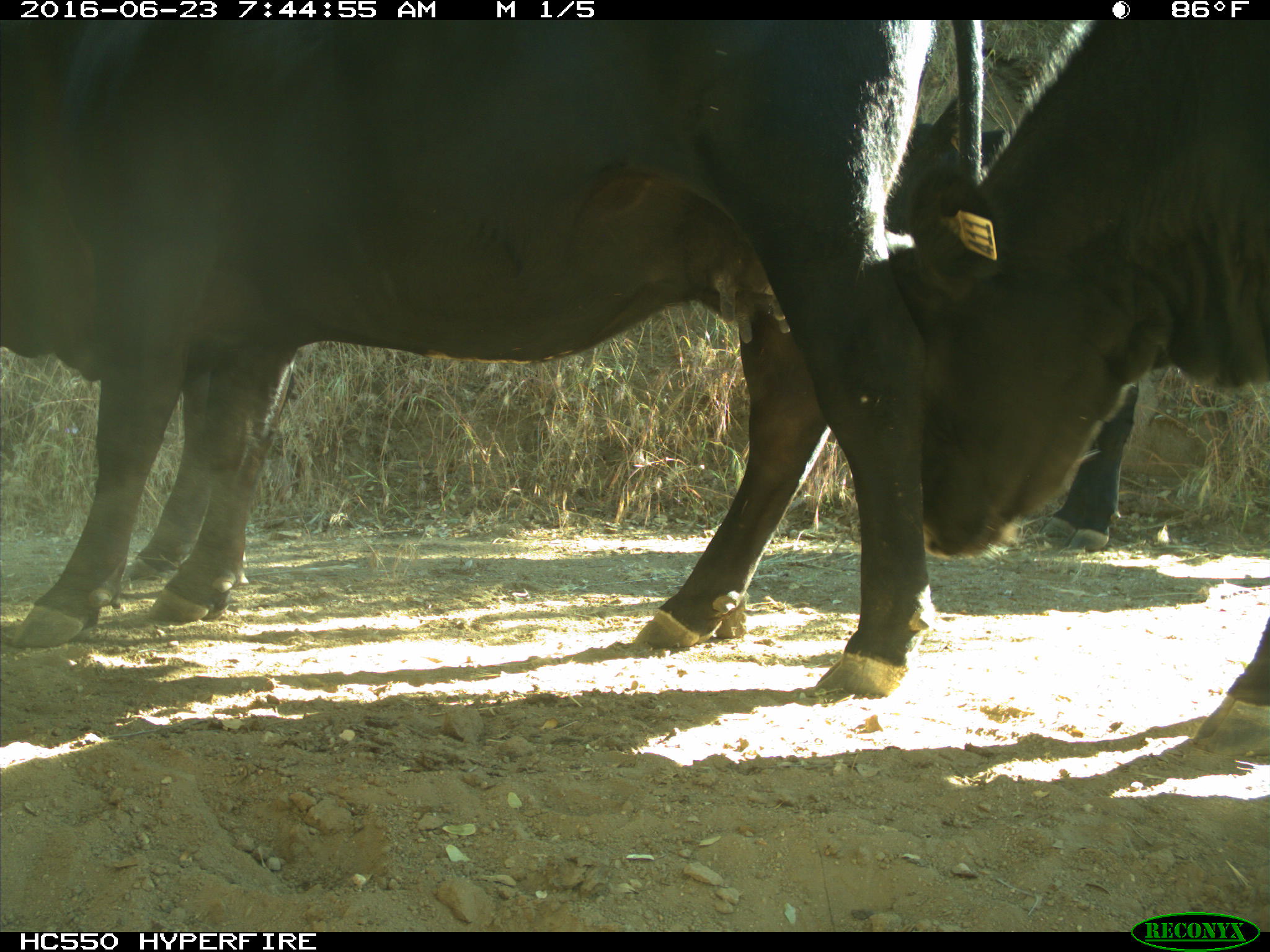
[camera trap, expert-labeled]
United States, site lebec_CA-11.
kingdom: Animalia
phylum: Chordata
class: Mammalia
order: Artiodactyla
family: Bovidae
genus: Bos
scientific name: Bos taurus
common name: domestic cow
Bos taurus (domestic cow).